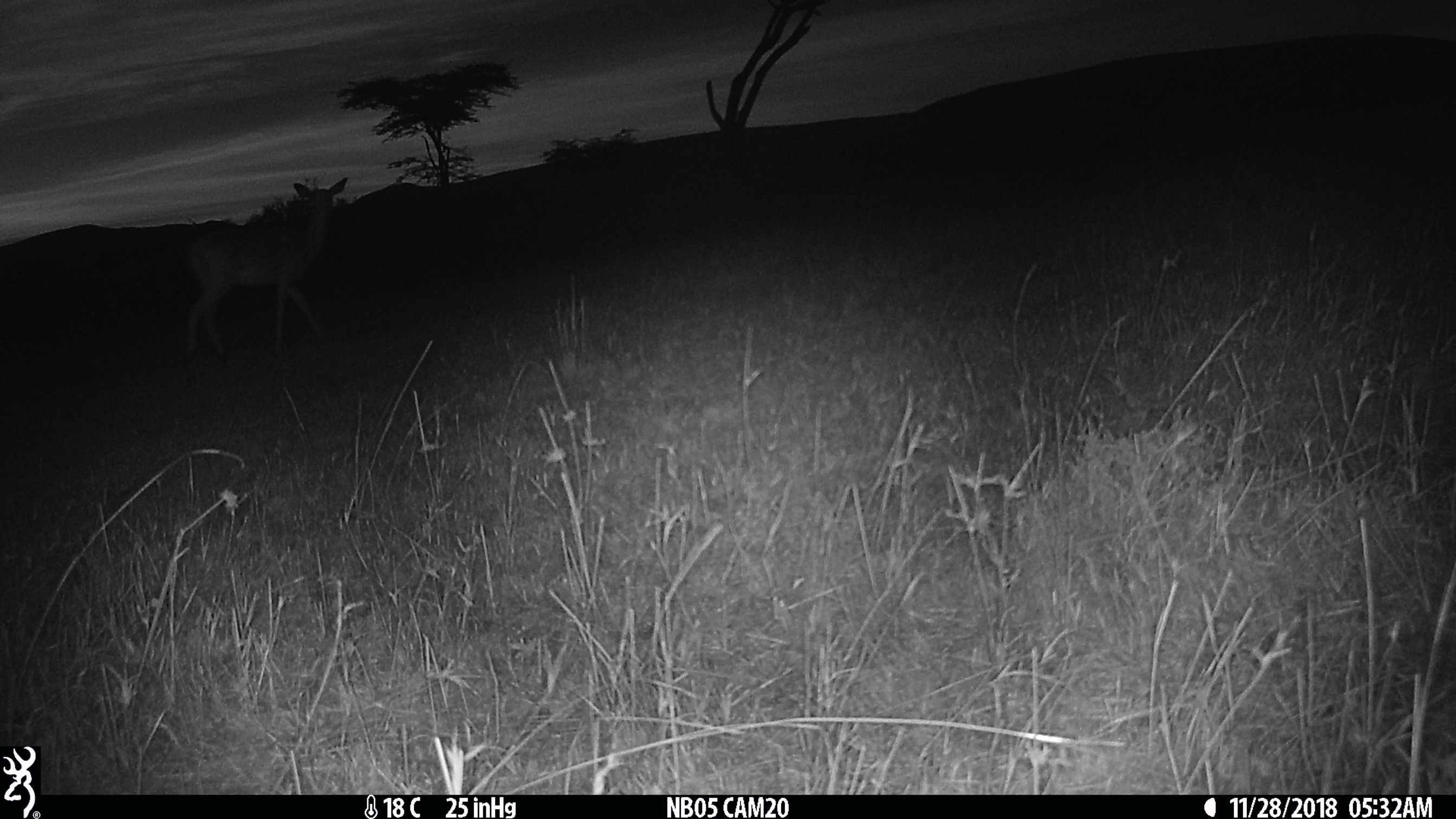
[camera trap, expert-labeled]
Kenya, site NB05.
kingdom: Animalia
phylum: Chordata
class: Mammalia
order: Artiodactyla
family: Bovidae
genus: Aepyceros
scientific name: Aepyceros melampus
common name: impala